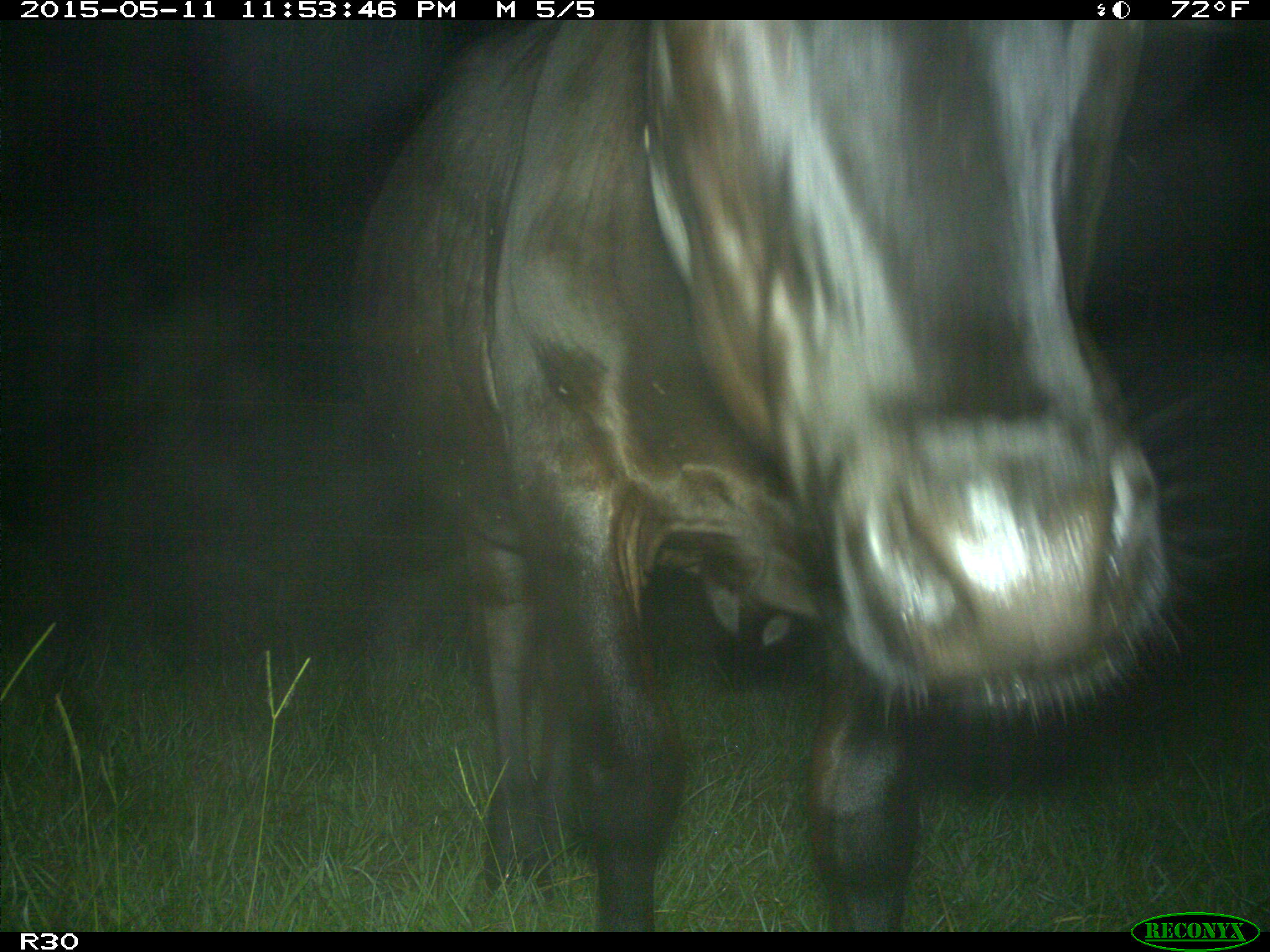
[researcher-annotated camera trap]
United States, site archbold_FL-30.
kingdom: Animalia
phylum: Chordata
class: Mammalia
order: Artiodactyla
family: Bovidae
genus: Bos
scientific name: Bos taurus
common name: domestic cow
Bos taurus (domestic cow).